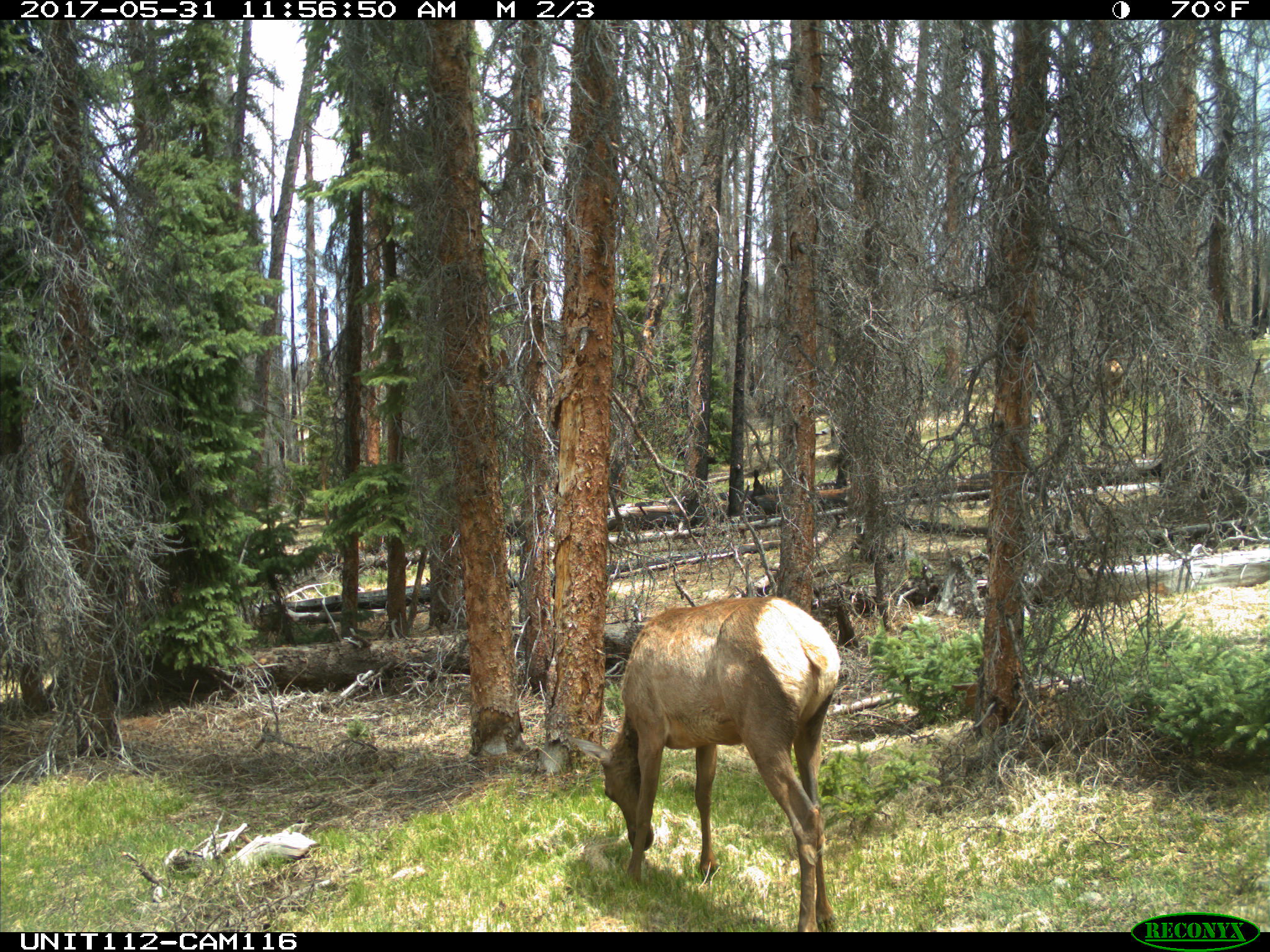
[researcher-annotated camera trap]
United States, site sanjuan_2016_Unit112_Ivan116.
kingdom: Animalia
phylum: Chordata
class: Mammalia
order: Artiodactyla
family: Cervidae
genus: Cervus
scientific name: Cervus elaphus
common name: red deer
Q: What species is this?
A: Cervus elaphus (red deer).